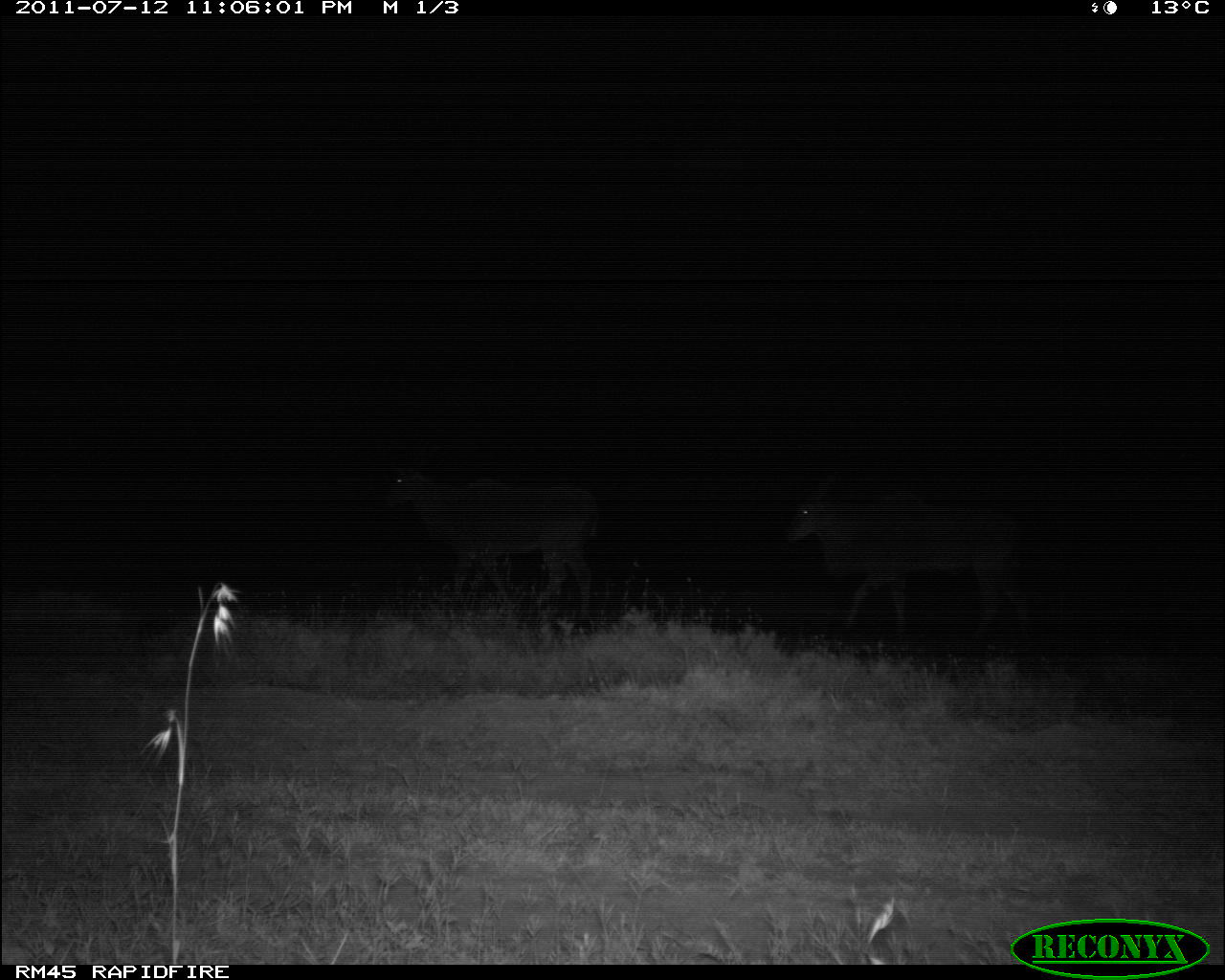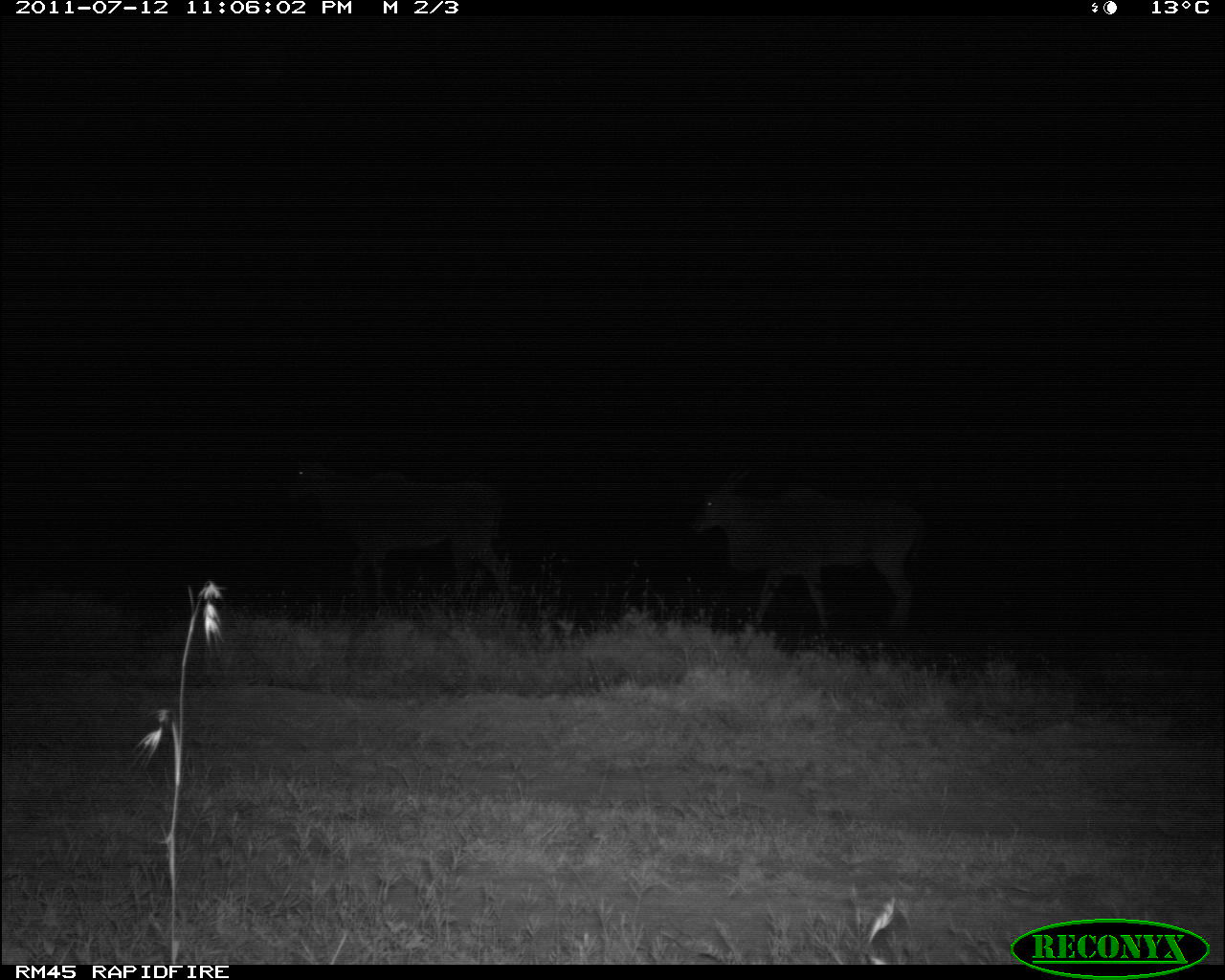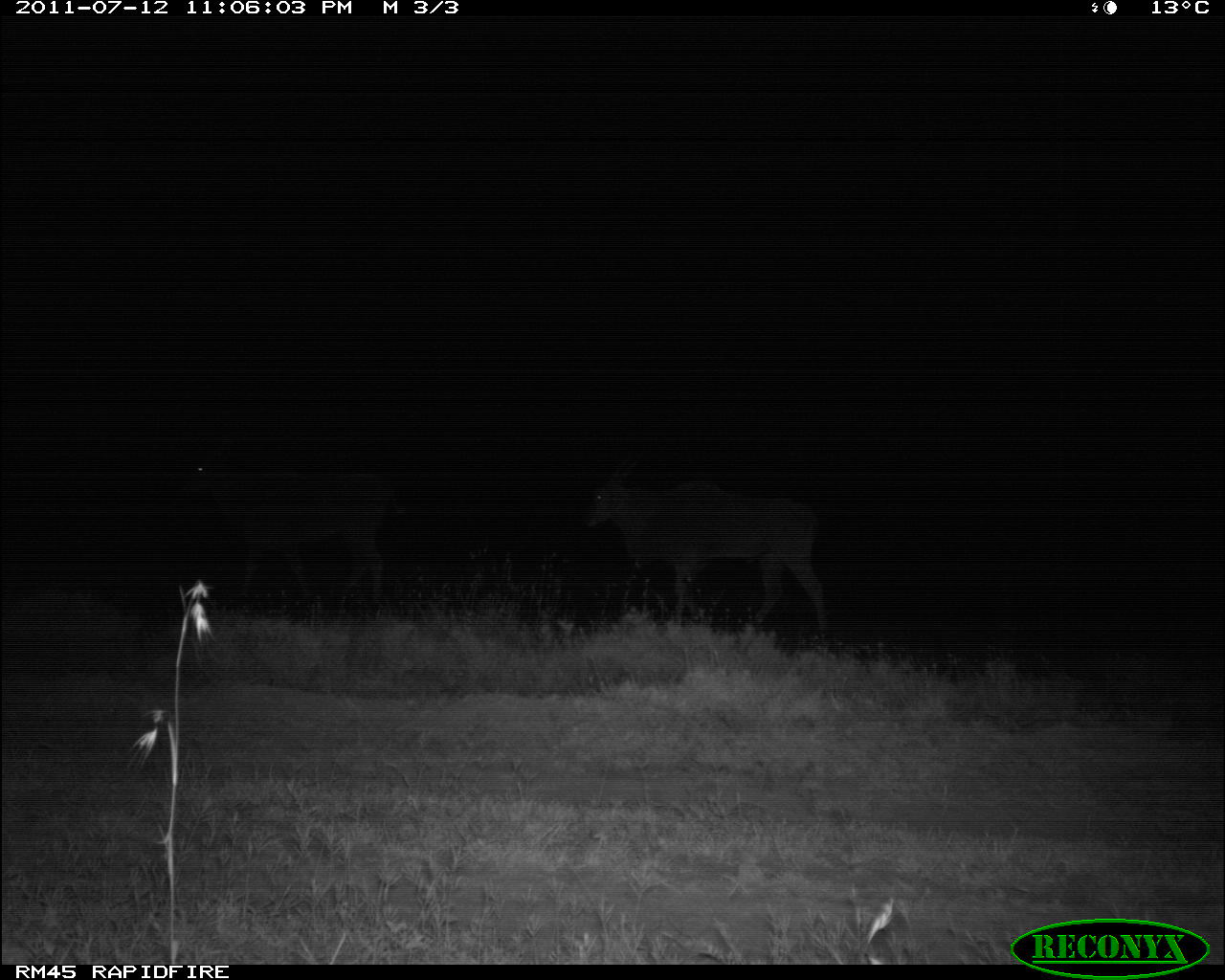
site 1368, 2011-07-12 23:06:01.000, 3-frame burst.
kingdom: Animalia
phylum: Chordata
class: Mammalia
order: Artiodactyla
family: Bovidae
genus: Tragelaphus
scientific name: Tragelaphus oryx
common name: eland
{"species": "Tragelaphus oryx (eland)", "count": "2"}